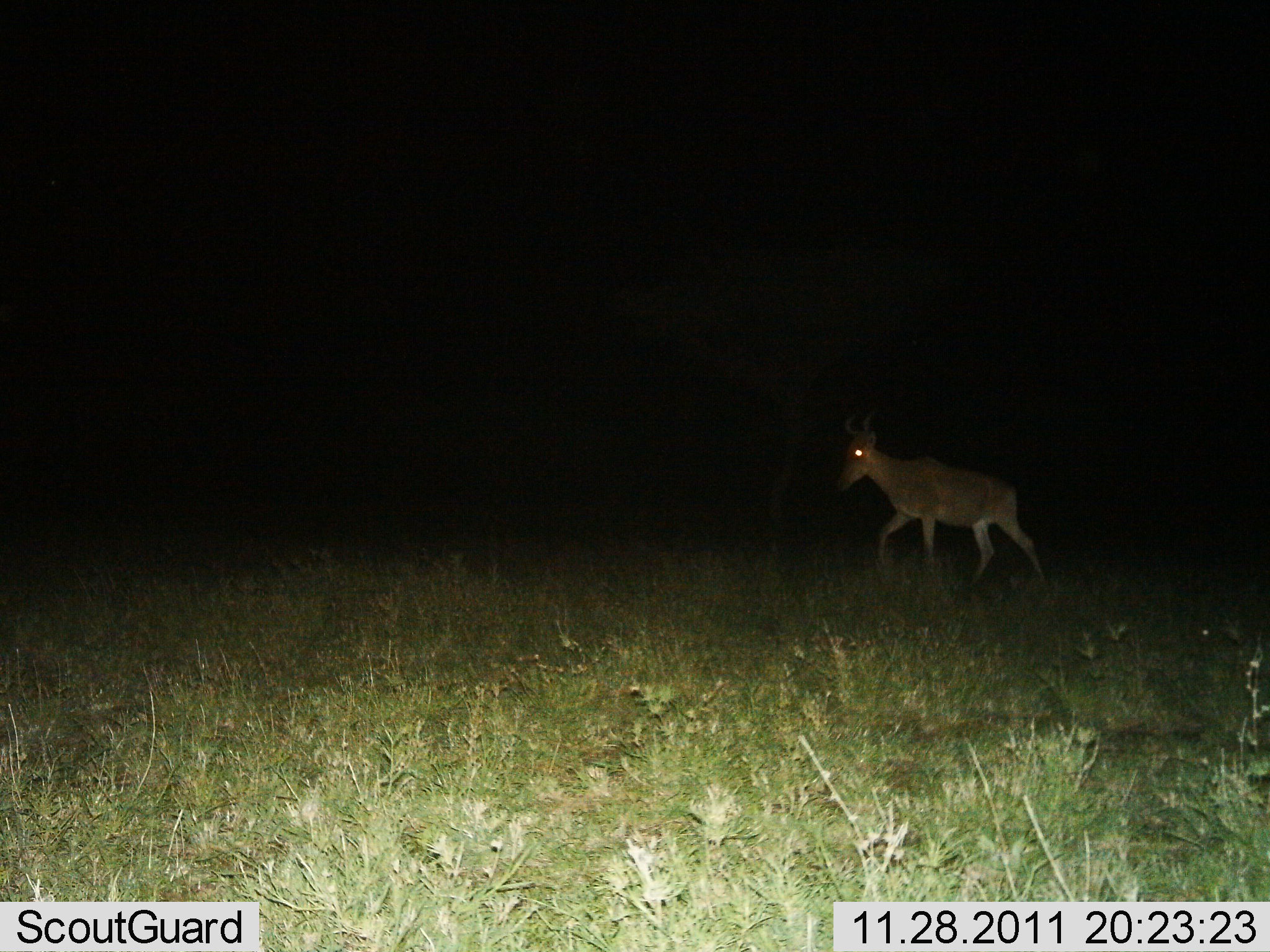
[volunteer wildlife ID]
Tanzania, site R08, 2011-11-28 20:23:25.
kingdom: Animalia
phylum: Chordata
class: Mammalia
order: Artiodactyla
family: Bovidae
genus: Alcelaphus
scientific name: Alcelaphus buselaphus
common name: hartebeest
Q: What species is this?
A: Hartebeest (Alcelaphus buselaphus).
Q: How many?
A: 1.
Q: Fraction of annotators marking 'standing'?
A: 8%.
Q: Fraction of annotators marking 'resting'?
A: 0%.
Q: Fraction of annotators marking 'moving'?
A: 92%.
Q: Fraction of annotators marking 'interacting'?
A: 0%.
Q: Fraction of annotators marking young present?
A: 0%.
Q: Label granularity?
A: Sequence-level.